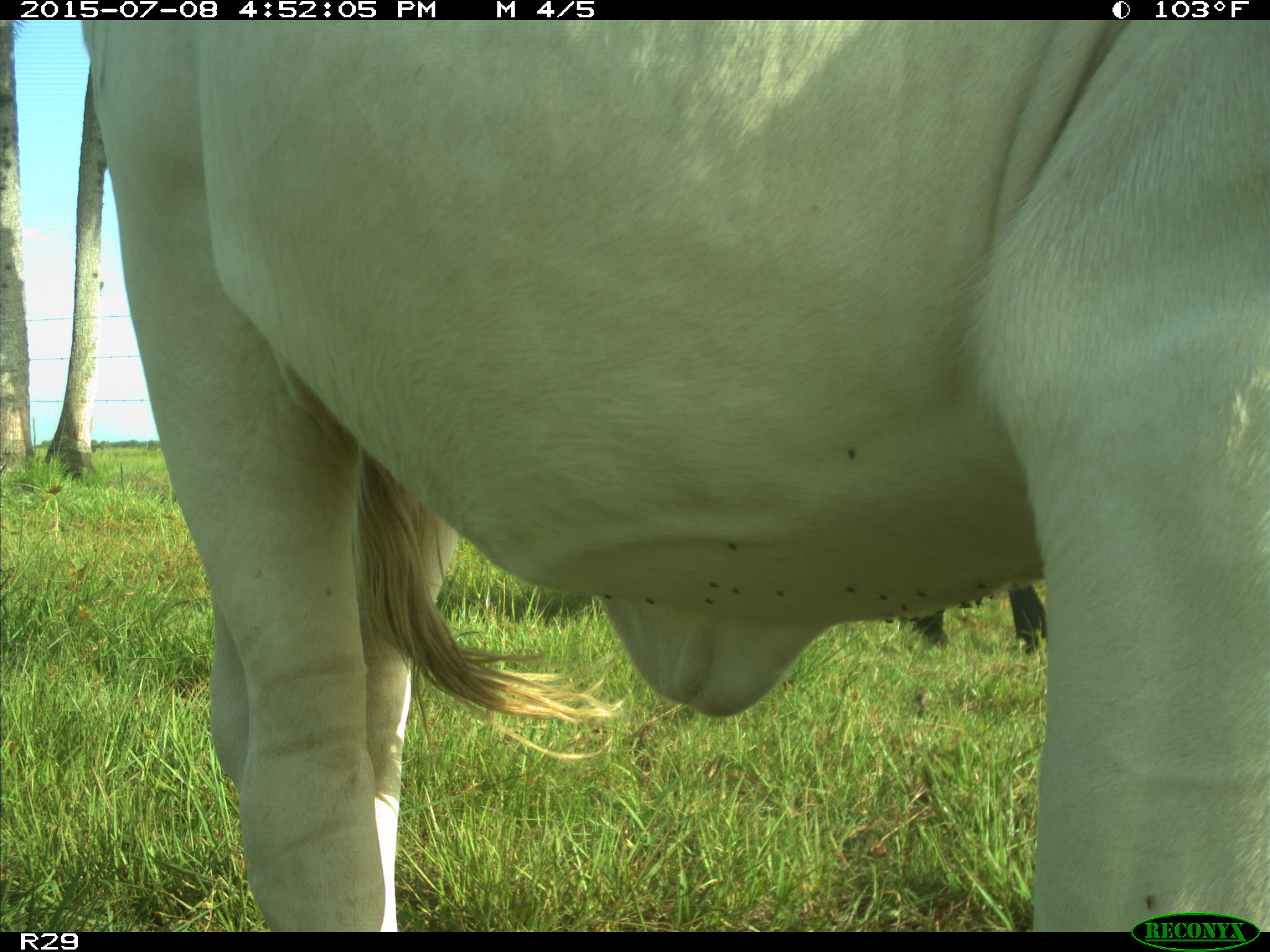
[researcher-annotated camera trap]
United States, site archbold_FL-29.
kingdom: Animalia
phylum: Chordata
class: Mammalia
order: Artiodactyla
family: Bovidae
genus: Bos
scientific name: Bos taurus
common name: domestic cow